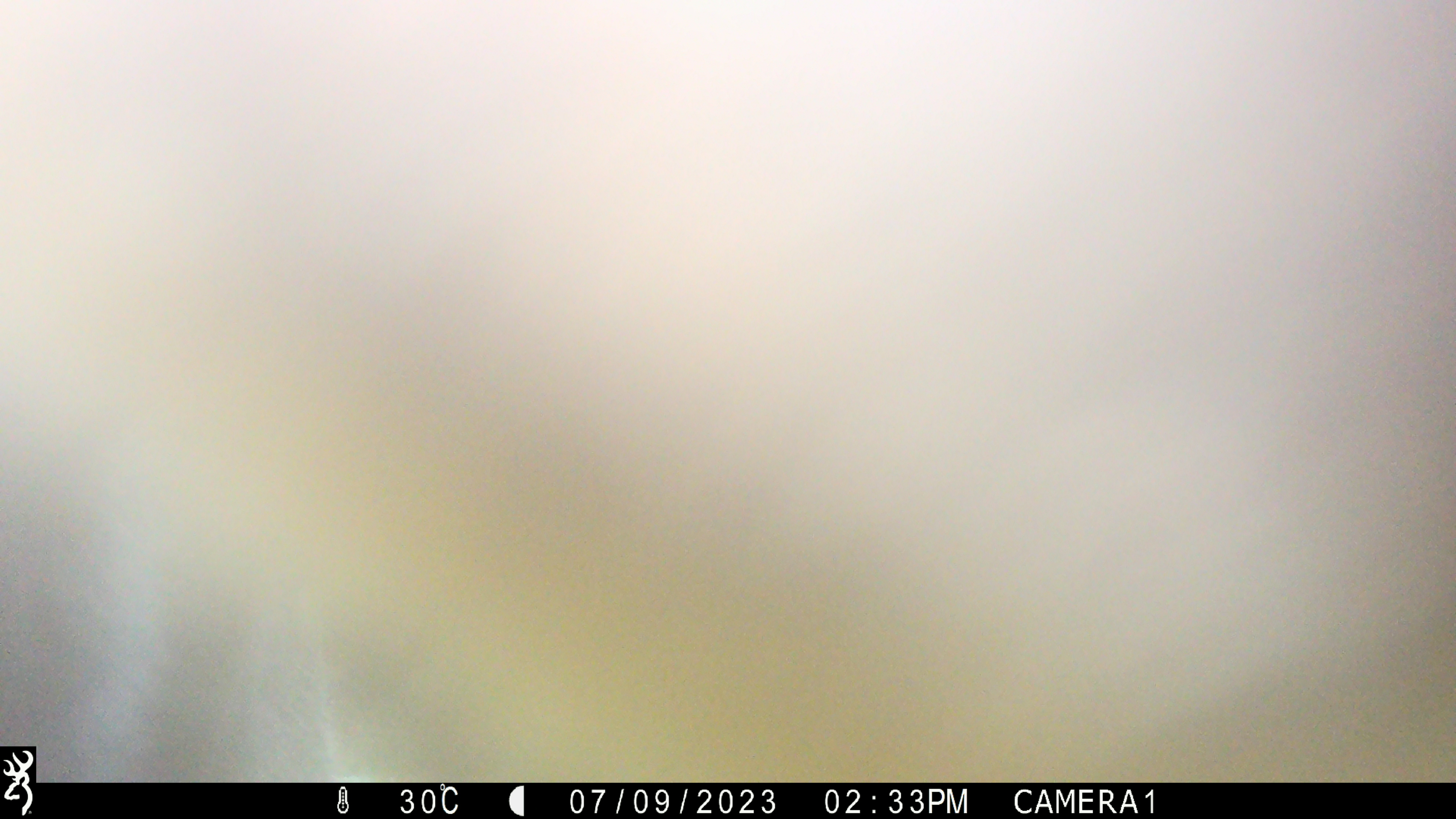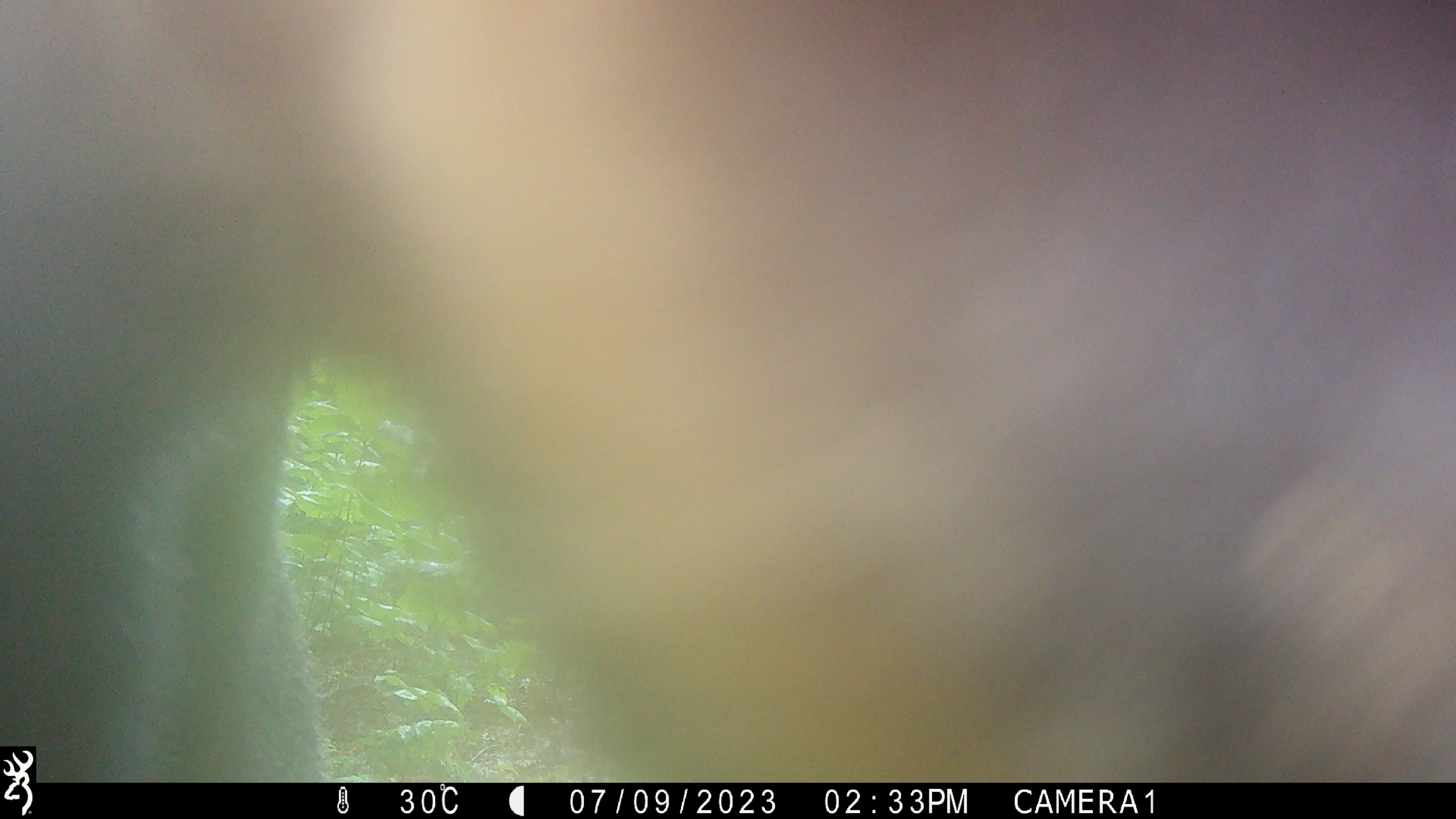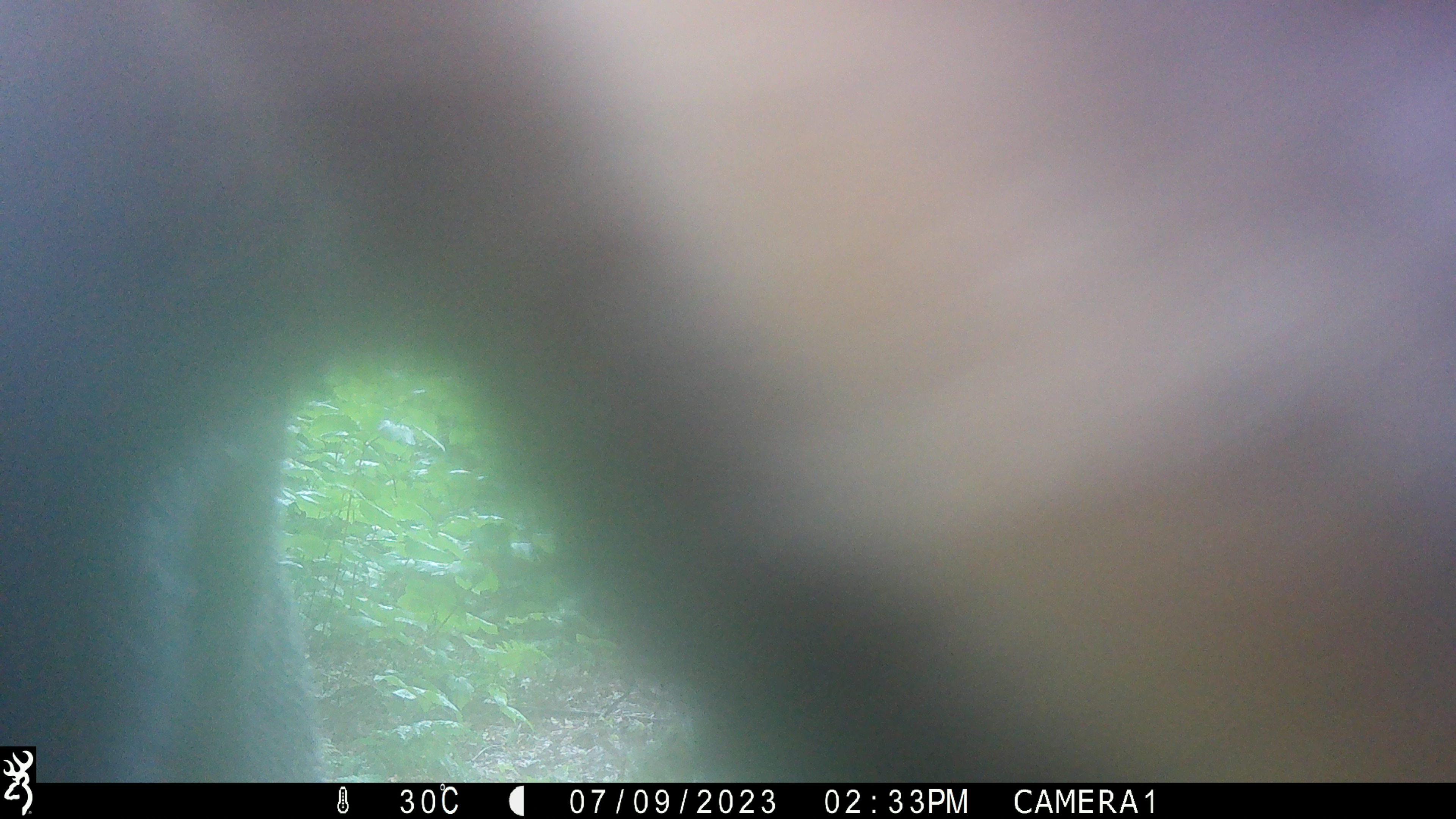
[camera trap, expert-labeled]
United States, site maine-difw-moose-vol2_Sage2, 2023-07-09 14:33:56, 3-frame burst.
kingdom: Animalia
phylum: Chordata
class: Mammalia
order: Artiodactyla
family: Cervidae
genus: Alces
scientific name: Alces alces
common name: moose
Moose (Alces alces).